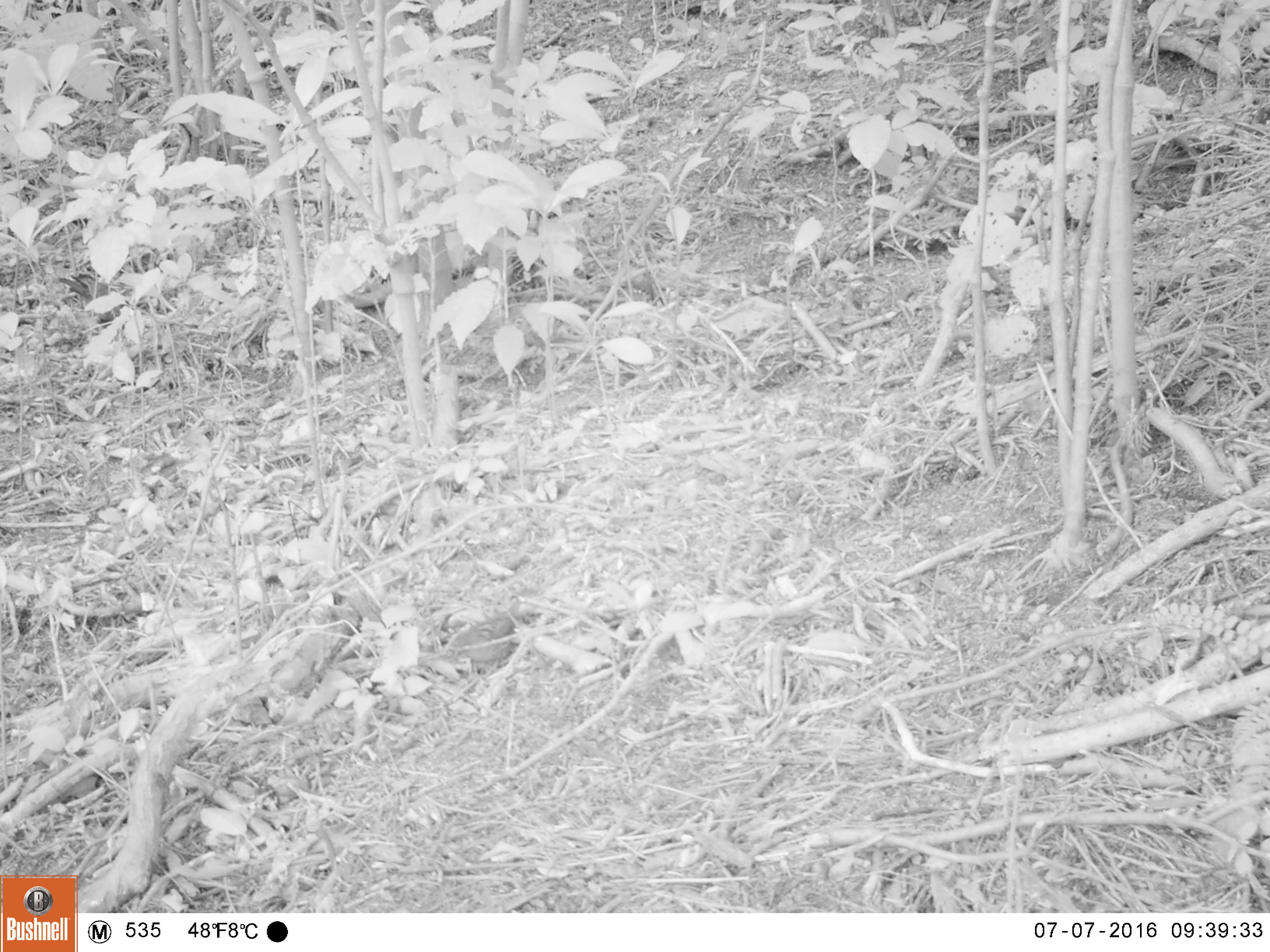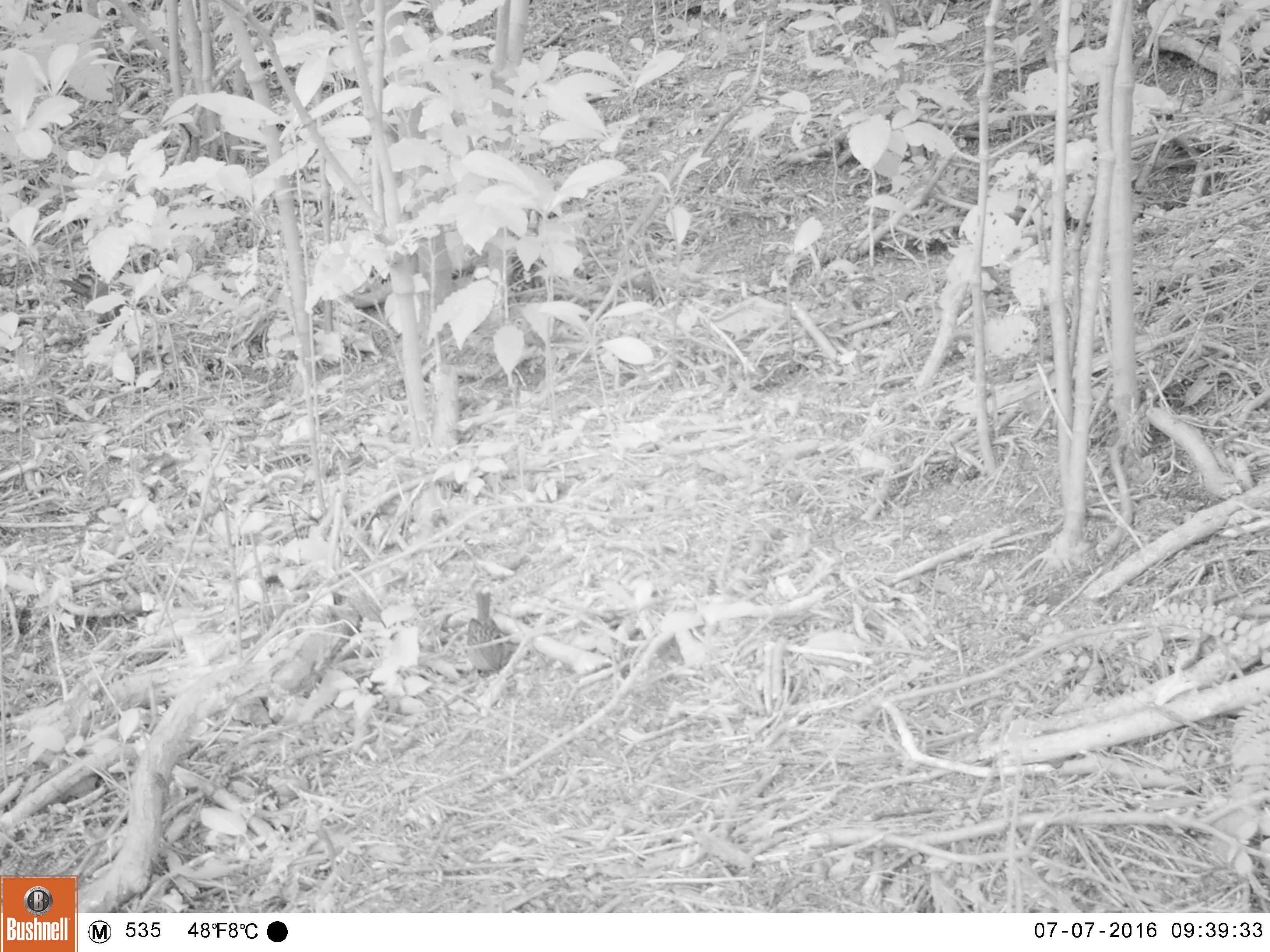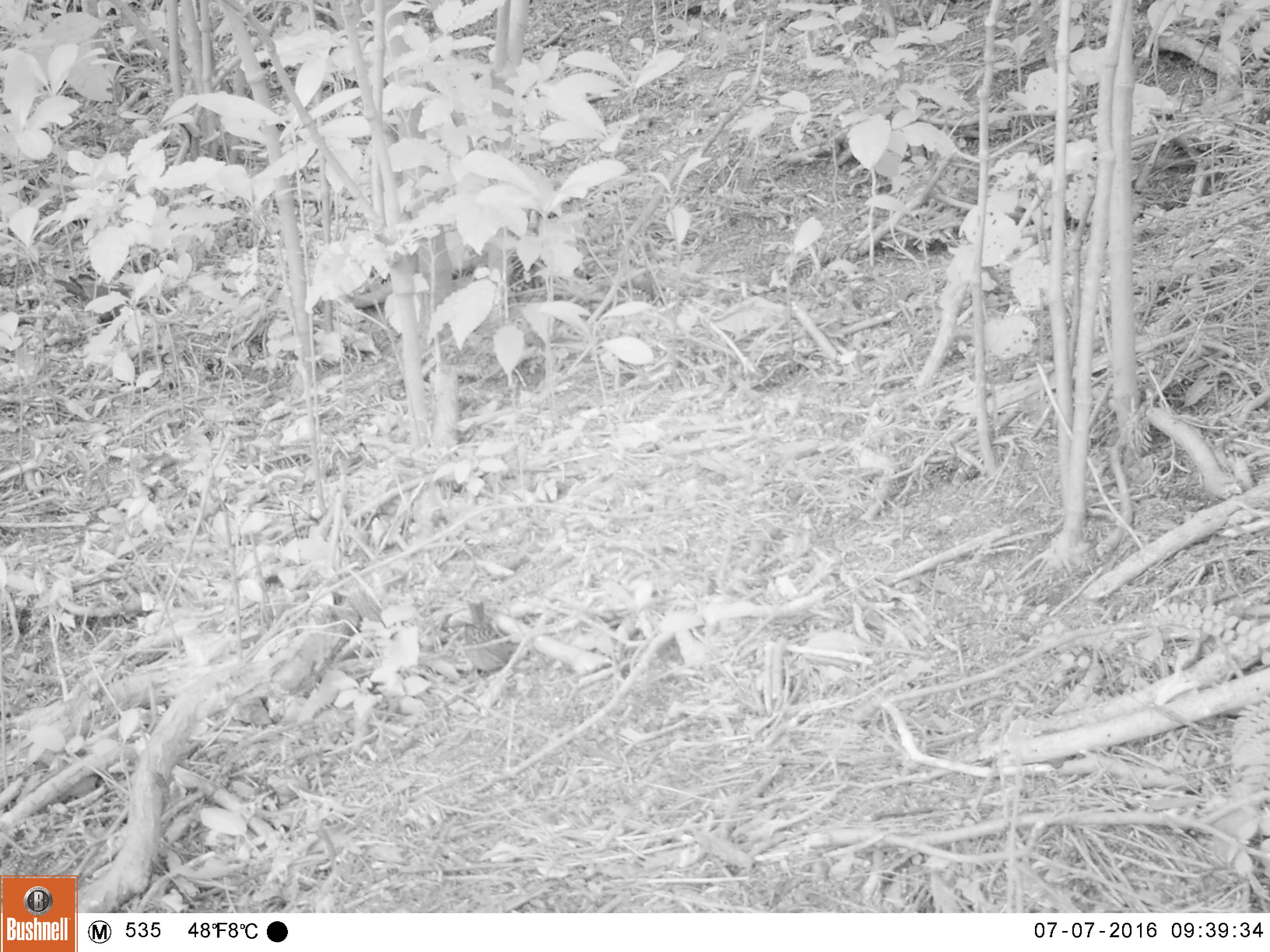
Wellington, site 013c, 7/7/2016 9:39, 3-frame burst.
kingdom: Animalia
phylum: Chordata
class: Aves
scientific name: Aves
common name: bird